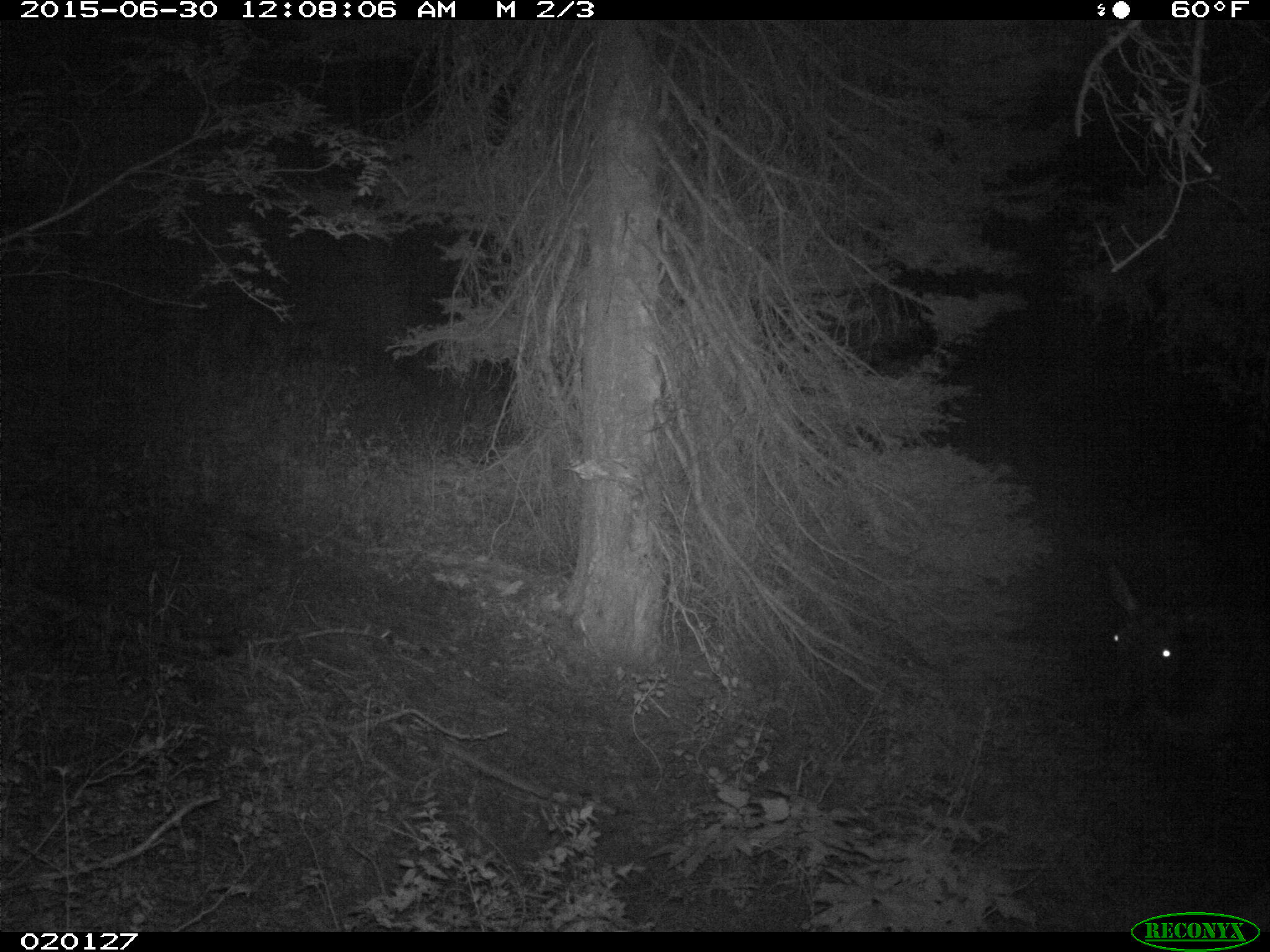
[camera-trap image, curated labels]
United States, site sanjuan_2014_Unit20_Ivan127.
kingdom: Animalia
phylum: Chordata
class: Mammalia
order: Artiodactyla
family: Cervidae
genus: Cervus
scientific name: Cervus elaphus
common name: red deer